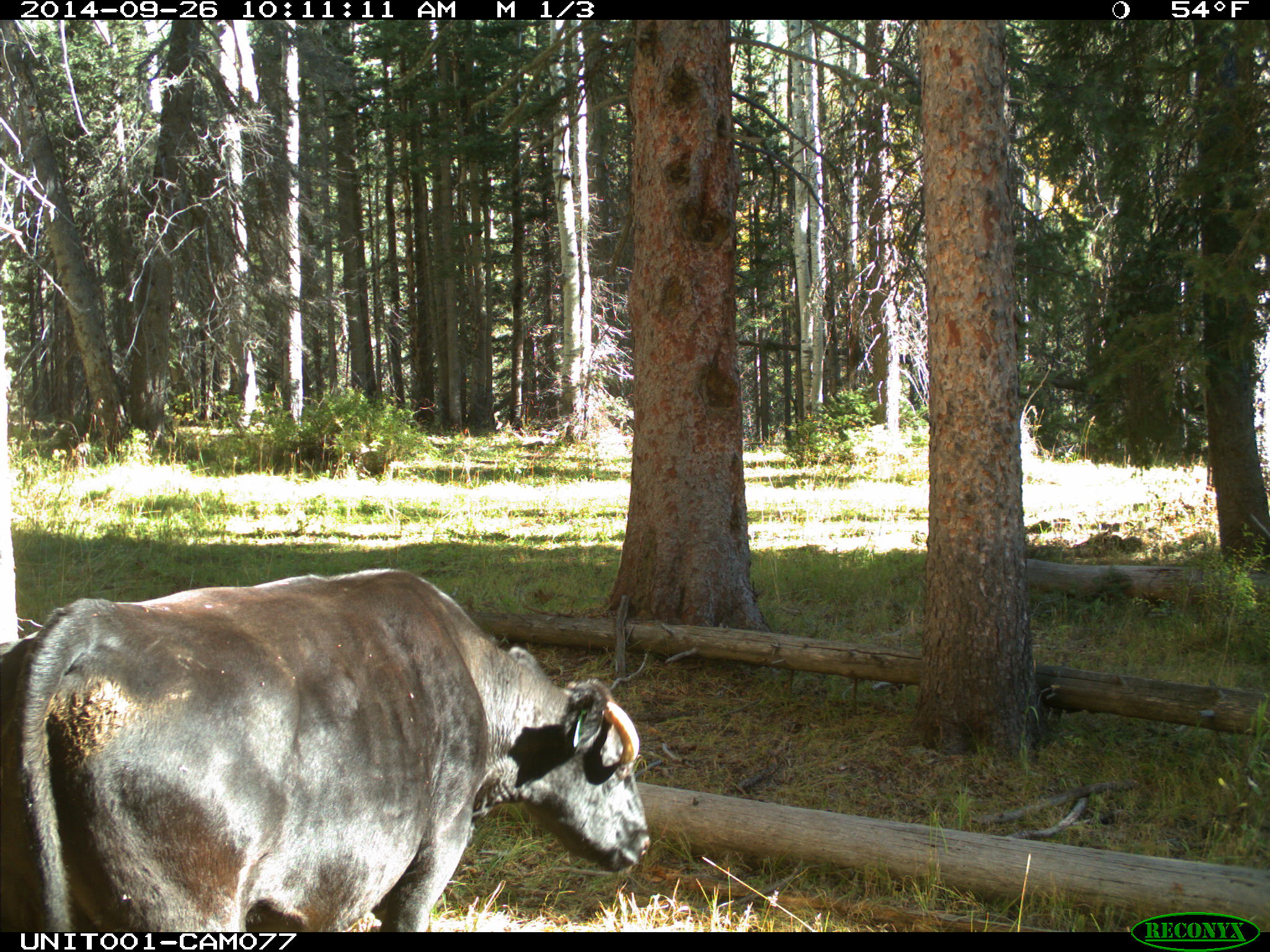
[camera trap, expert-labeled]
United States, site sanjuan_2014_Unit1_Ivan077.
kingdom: Animalia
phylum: Chordata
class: Mammalia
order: Artiodactyla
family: Bovidae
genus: Bos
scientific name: Bos taurus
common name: domestic cow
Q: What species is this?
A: Bos taurus (domestic cow).